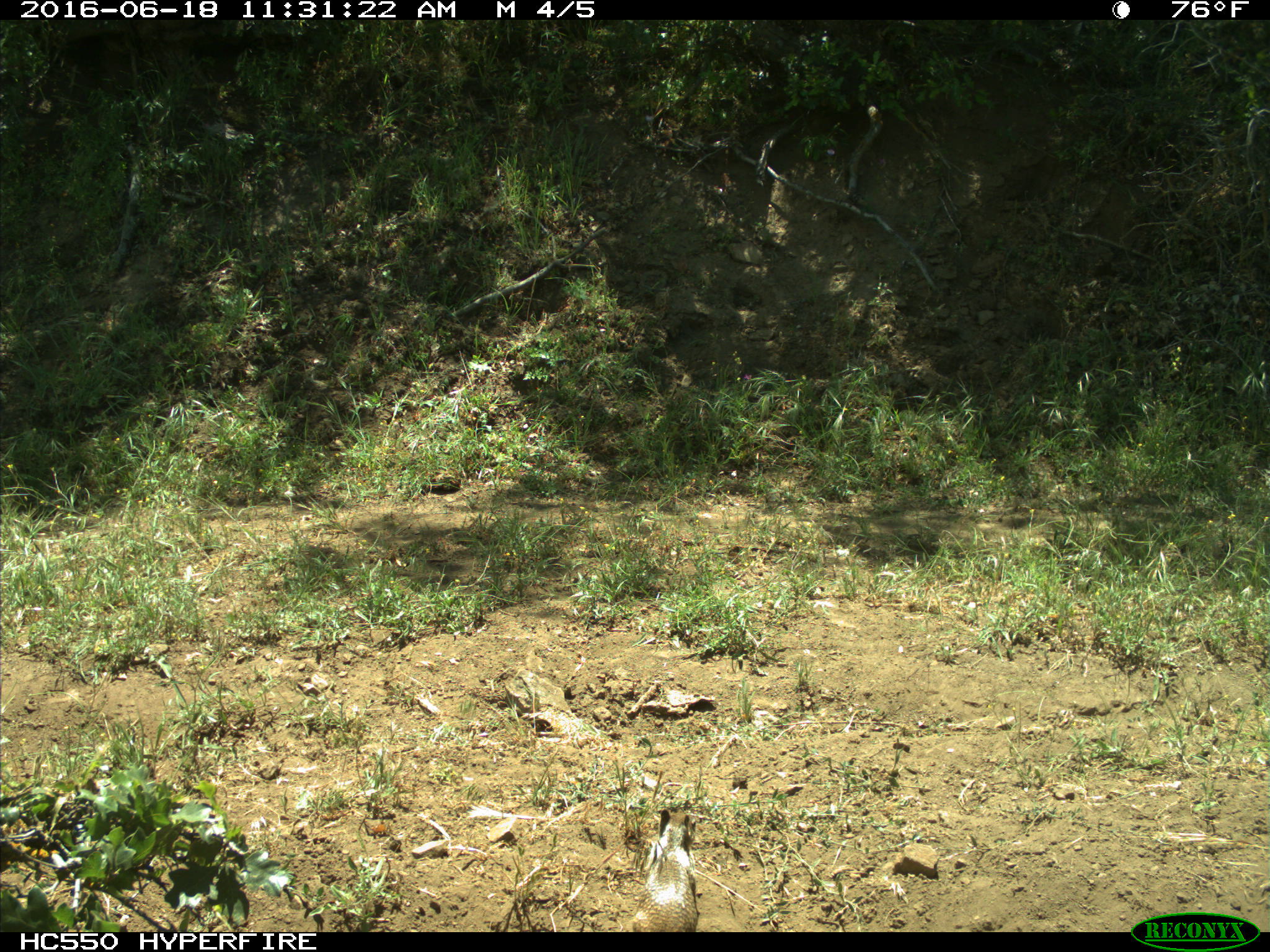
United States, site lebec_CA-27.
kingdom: Animalia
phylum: Chordata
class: Mammalia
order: Rodentia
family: Sciuridae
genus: Otospermophilus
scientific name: Otospermophilus beecheyi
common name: california ground squirrel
Otospermophilus beecheyi (california ground squirrel).